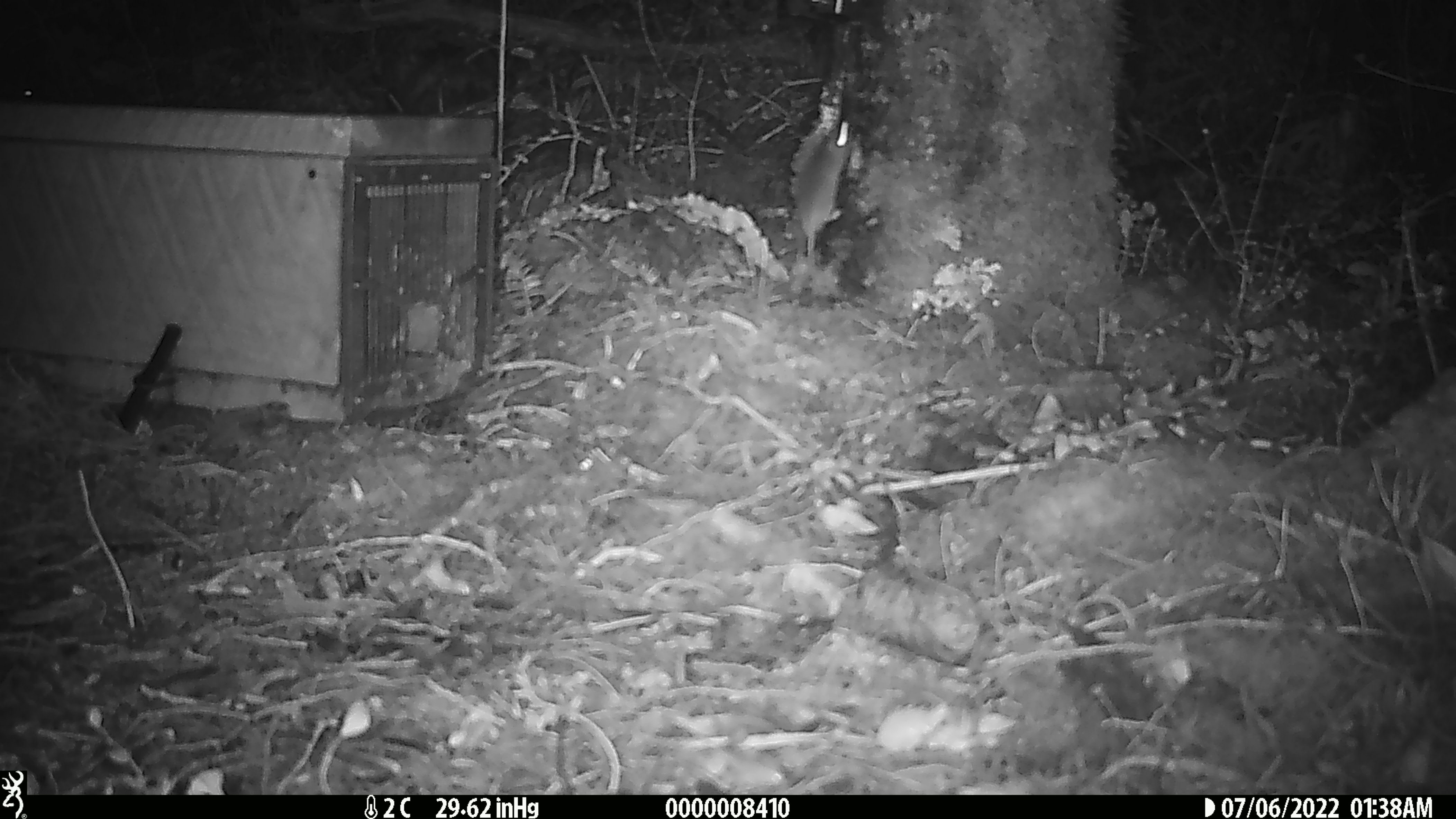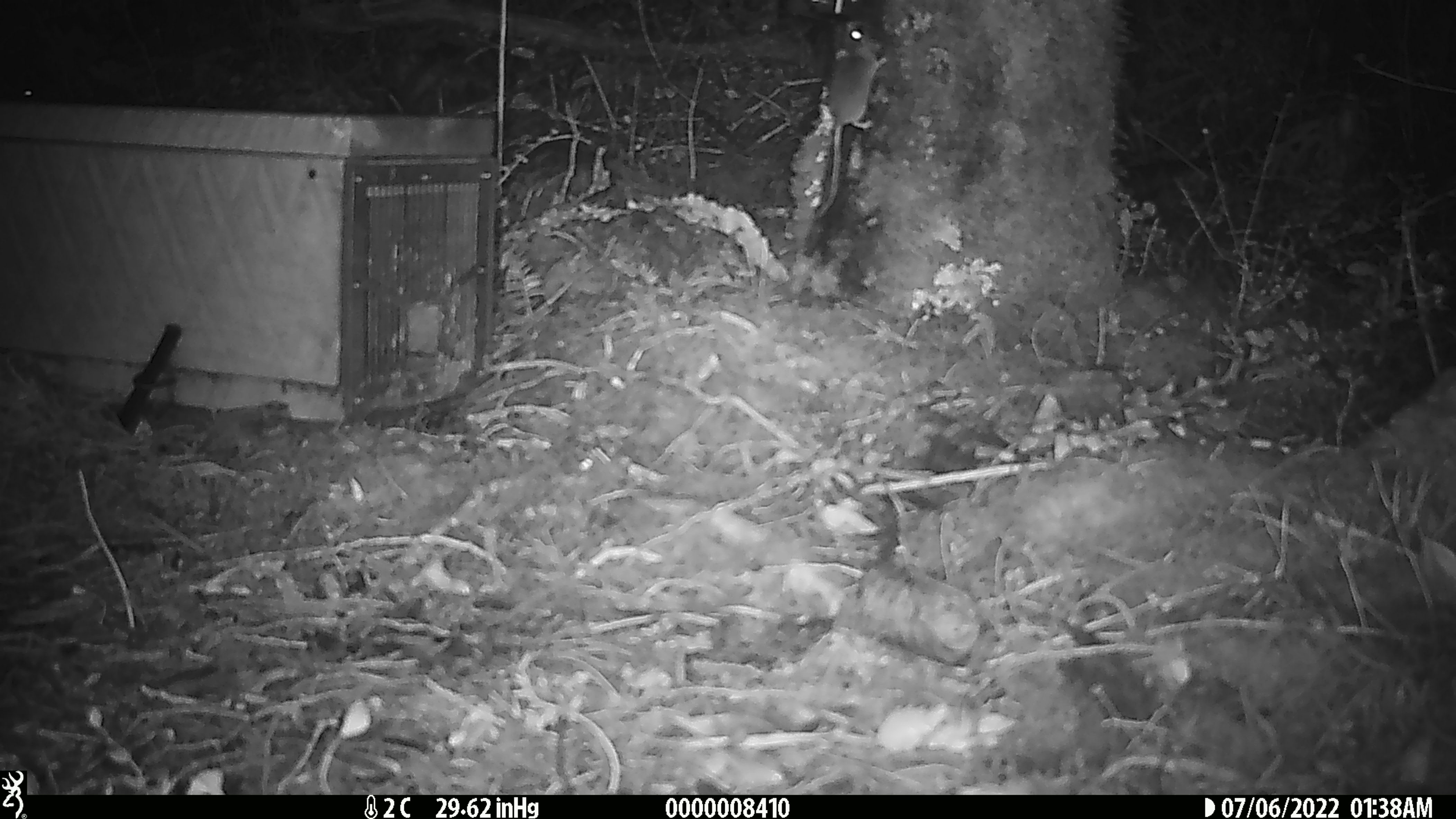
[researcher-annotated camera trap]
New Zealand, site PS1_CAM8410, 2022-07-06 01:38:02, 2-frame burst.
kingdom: Animalia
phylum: Chordata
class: Mammalia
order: Rodentia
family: Muridae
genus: Mus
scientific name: Mus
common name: mouse